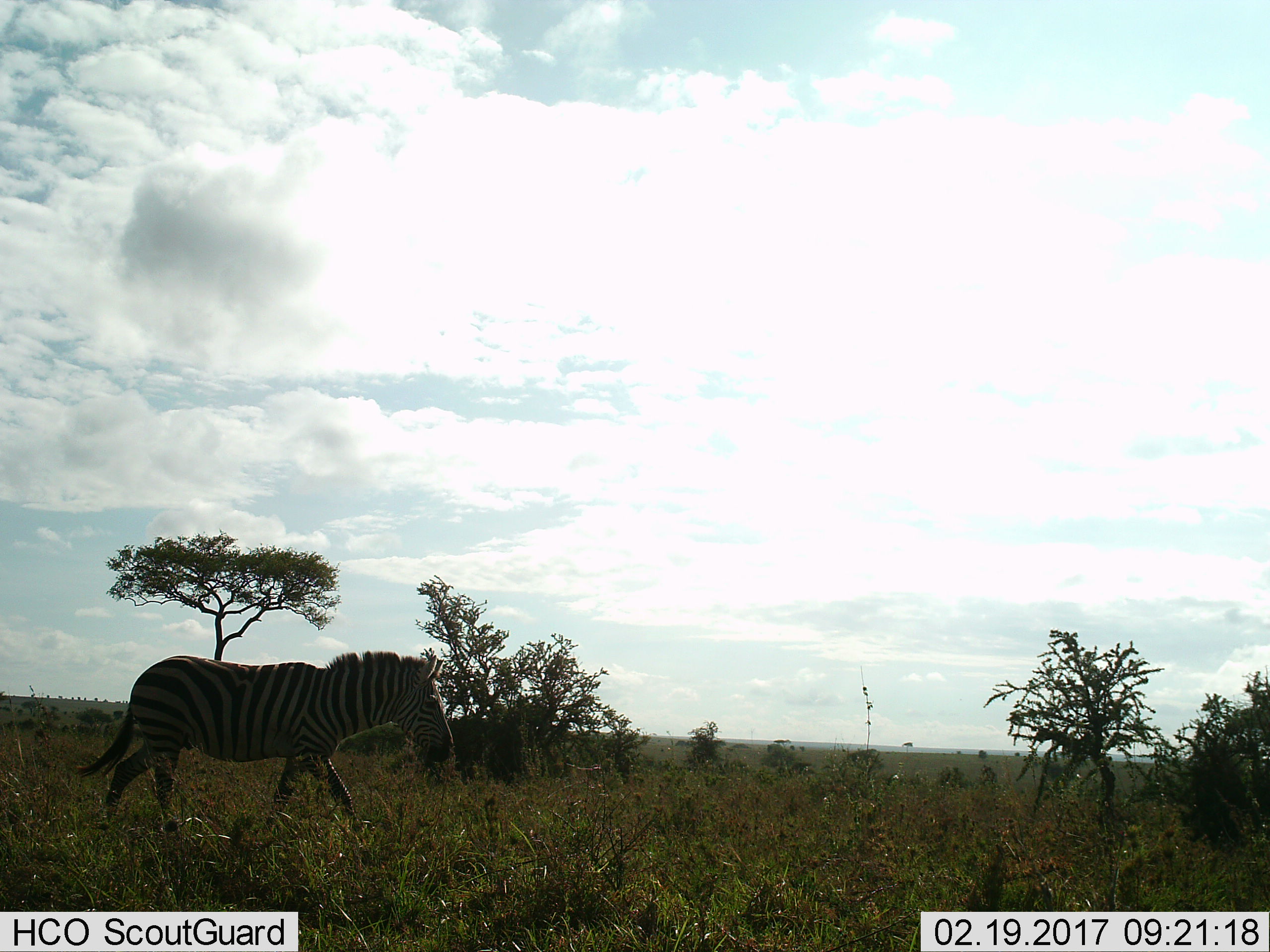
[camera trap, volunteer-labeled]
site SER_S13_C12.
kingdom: Animalia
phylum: Chordata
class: Mammalia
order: Perissodactyla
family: Equidae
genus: Equus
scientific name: Equus quagga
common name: plains zebra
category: zebraplains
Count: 1.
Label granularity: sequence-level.